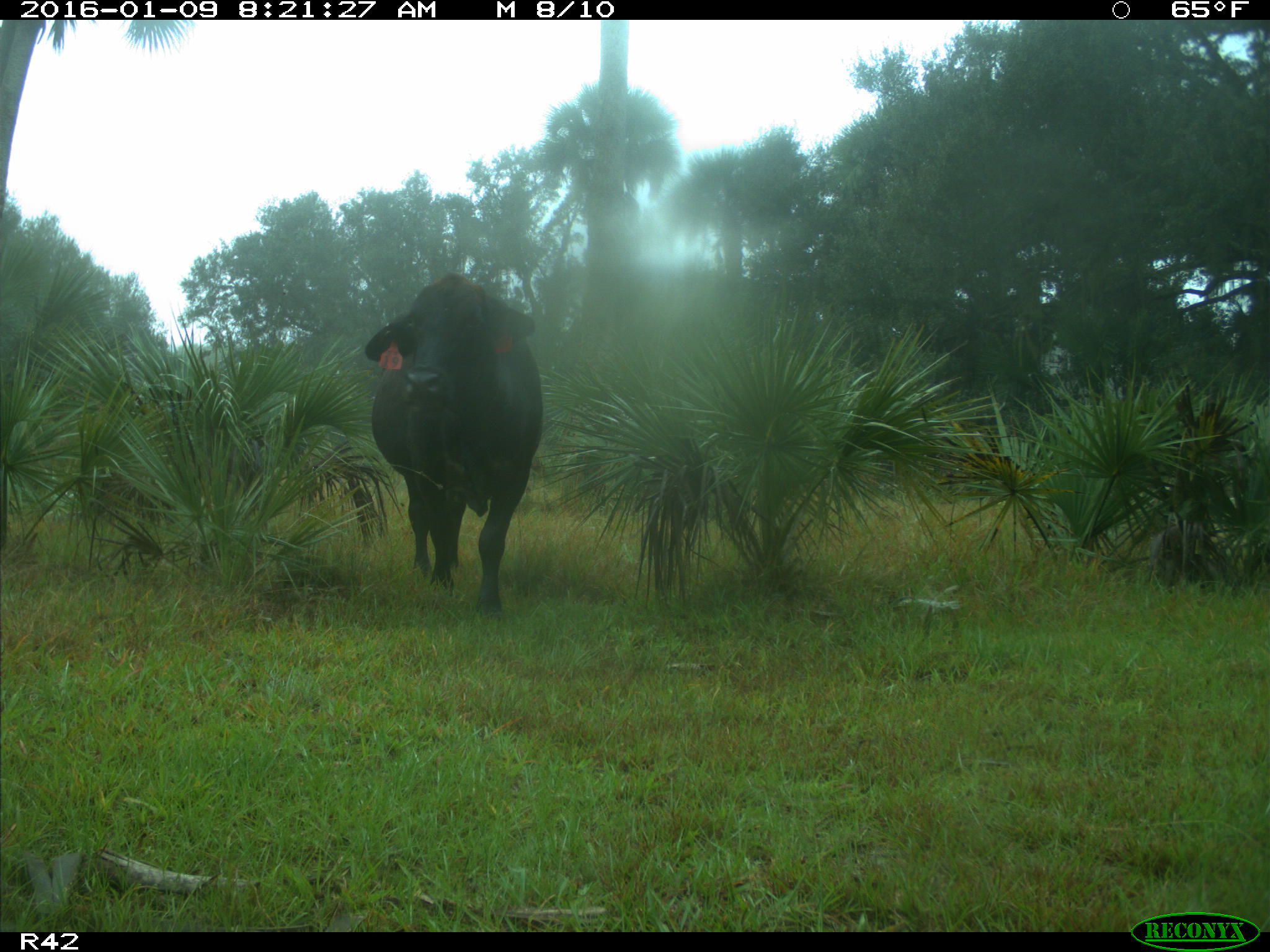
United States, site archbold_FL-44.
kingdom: Animalia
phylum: Chordata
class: Mammalia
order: Artiodactyla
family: Bovidae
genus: Bos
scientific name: Bos taurus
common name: domestic cow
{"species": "Bos taurus (domestic cow)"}